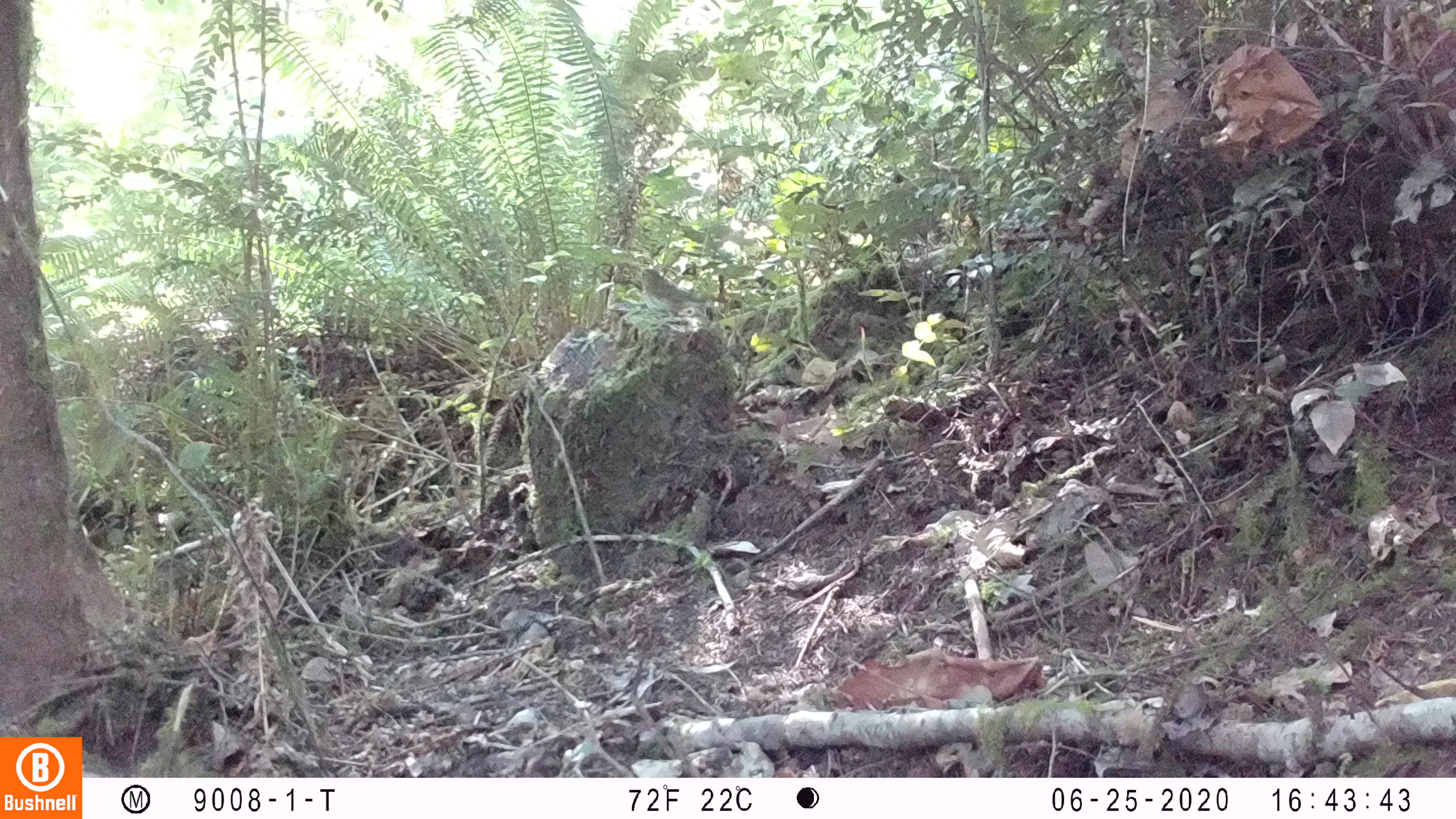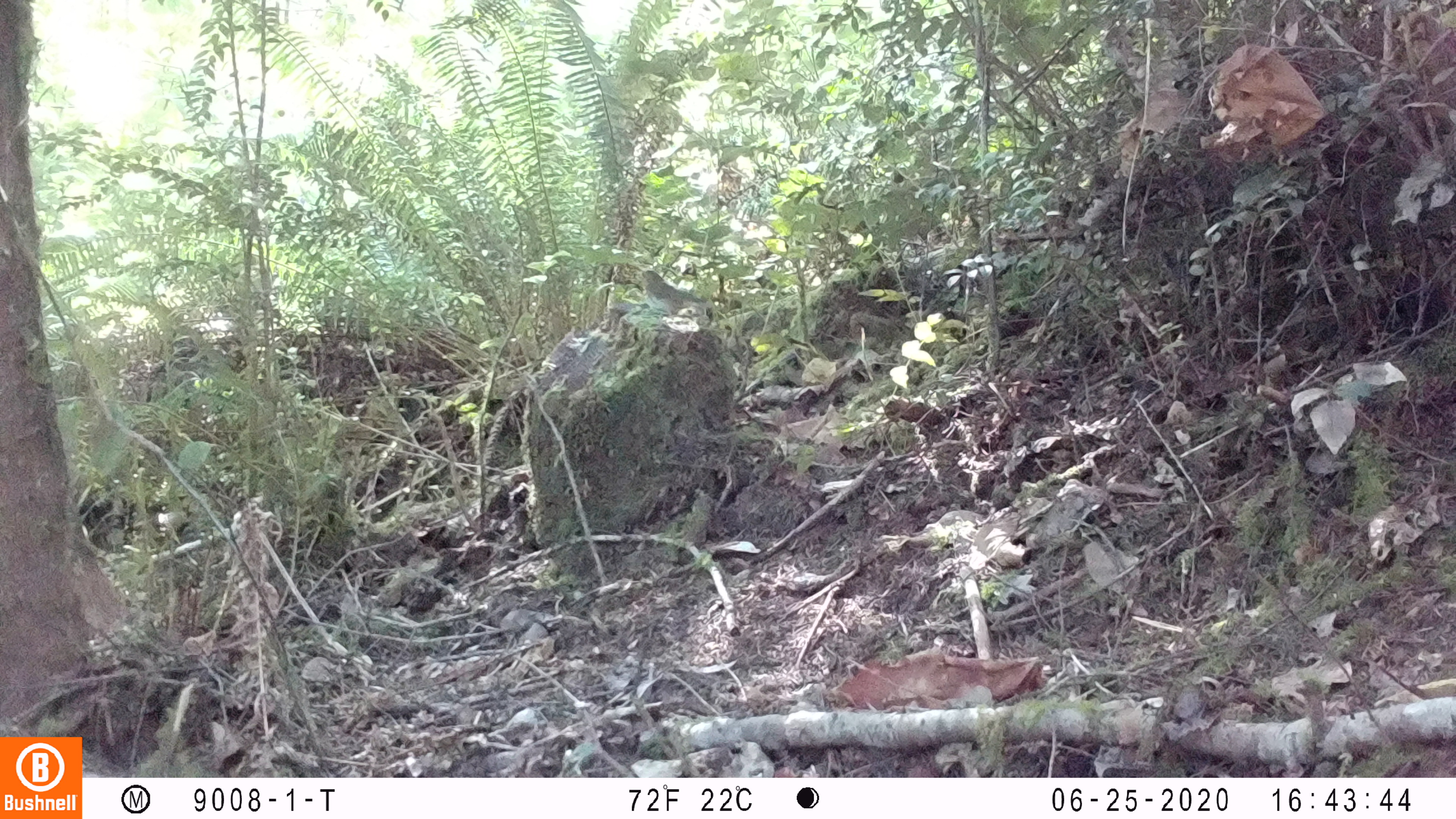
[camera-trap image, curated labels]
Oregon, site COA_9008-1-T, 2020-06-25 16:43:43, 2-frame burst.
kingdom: Animalia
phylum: Chordata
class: Aves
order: Passeriformes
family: Turdidae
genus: Catharus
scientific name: Catharus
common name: brown thrushes and nightingale-thrushes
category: catharus species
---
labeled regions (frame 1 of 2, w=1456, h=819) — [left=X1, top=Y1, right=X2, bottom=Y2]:
catharus species: [left=628, top=260, right=726, bottom=341]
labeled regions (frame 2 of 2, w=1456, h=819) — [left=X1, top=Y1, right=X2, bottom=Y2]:
catharus species: [left=627, top=263, right=733, bottom=337]